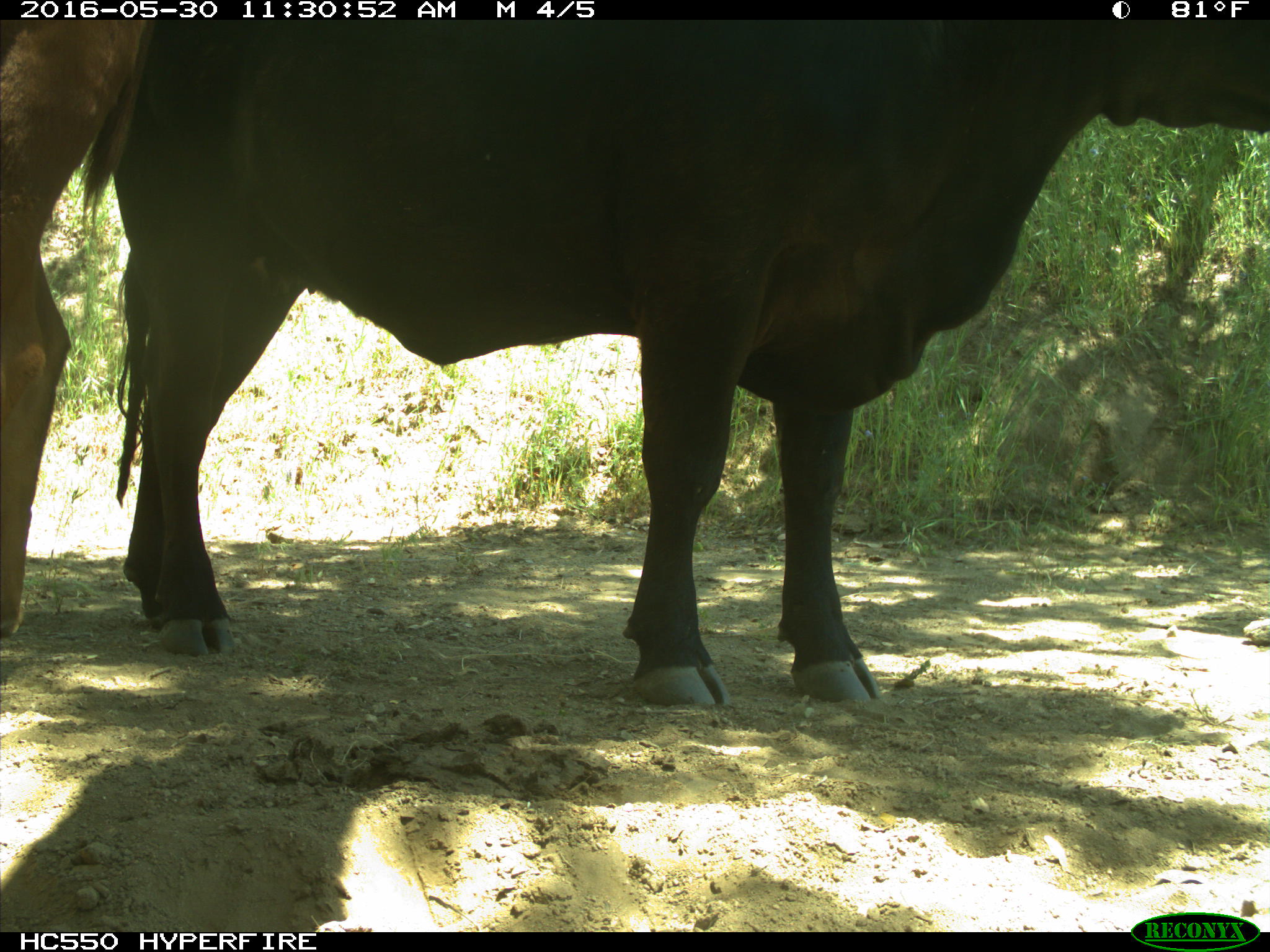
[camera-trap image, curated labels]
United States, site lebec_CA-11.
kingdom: Animalia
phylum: Chordata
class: Mammalia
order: Artiodactyla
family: Bovidae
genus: Bos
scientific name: Bos taurus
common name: domestic cow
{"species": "Bos taurus (domestic cow)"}